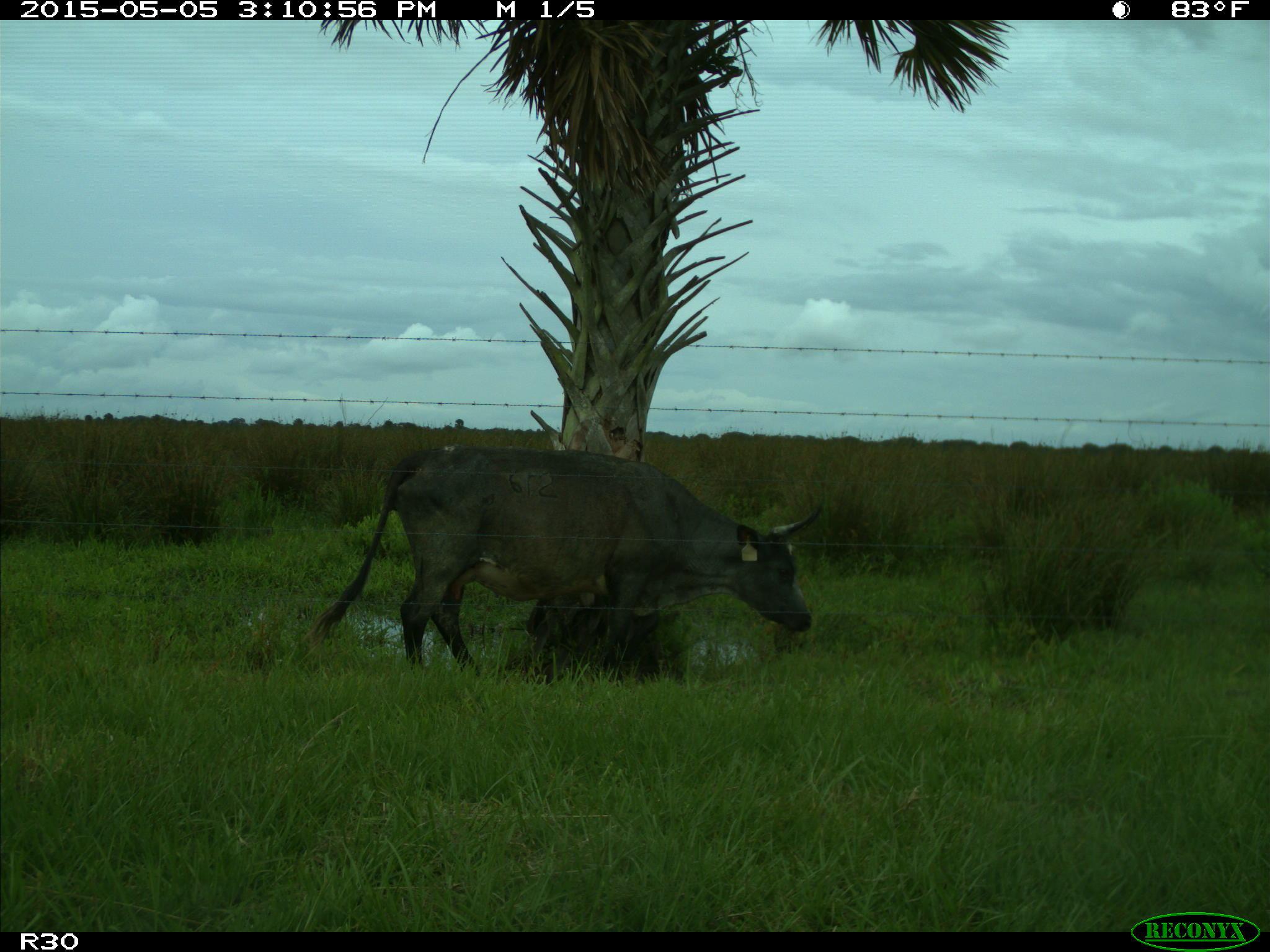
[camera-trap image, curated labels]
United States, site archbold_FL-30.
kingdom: Animalia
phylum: Chordata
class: Mammalia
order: Artiodactyla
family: Bovidae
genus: Bos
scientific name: Bos taurus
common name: domestic cow